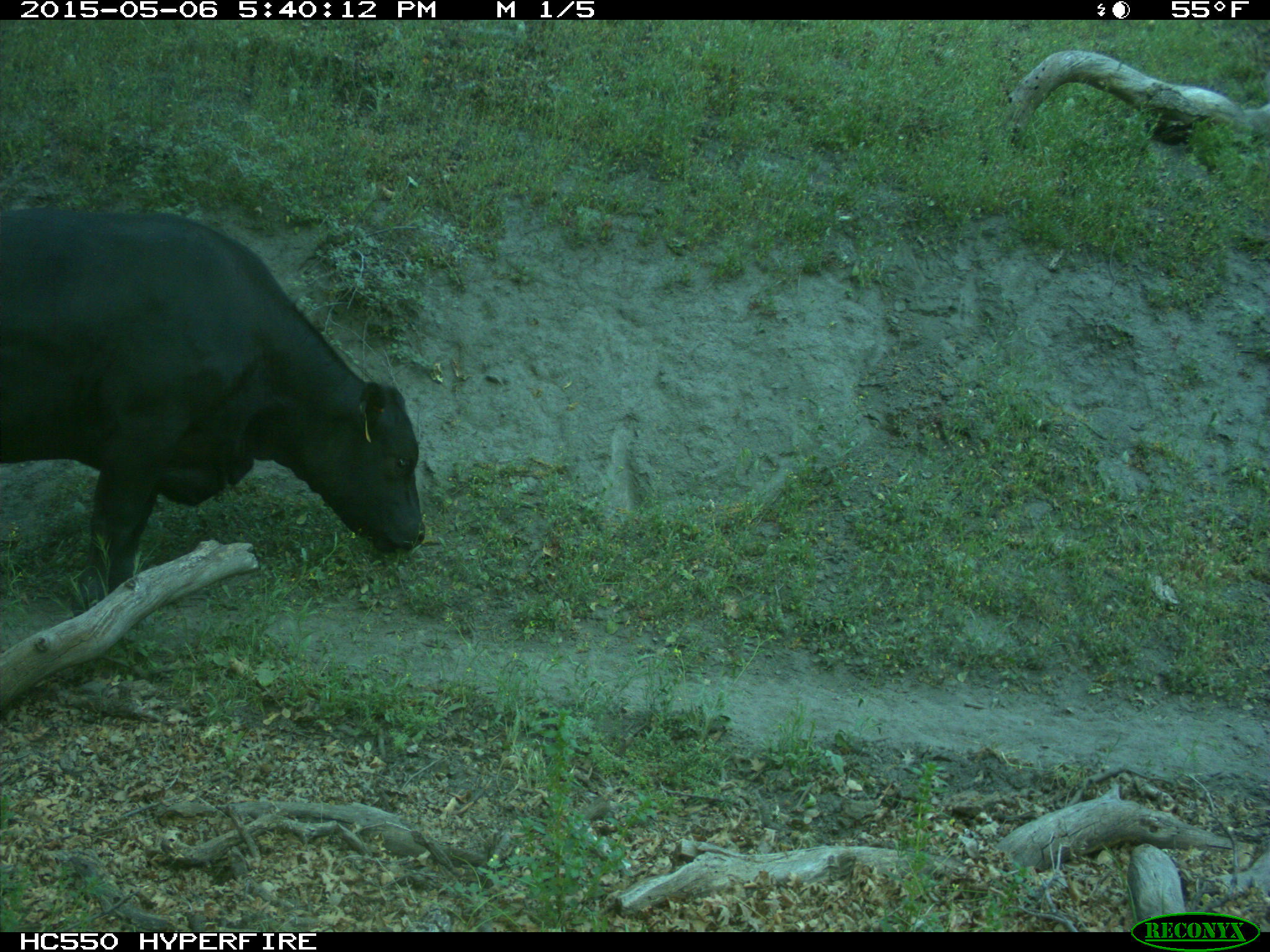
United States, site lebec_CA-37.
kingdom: Animalia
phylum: Chordata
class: Mammalia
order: Artiodactyla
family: Bovidae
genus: Bos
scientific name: Bos taurus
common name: domestic cow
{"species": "Bos taurus (domestic cow)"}